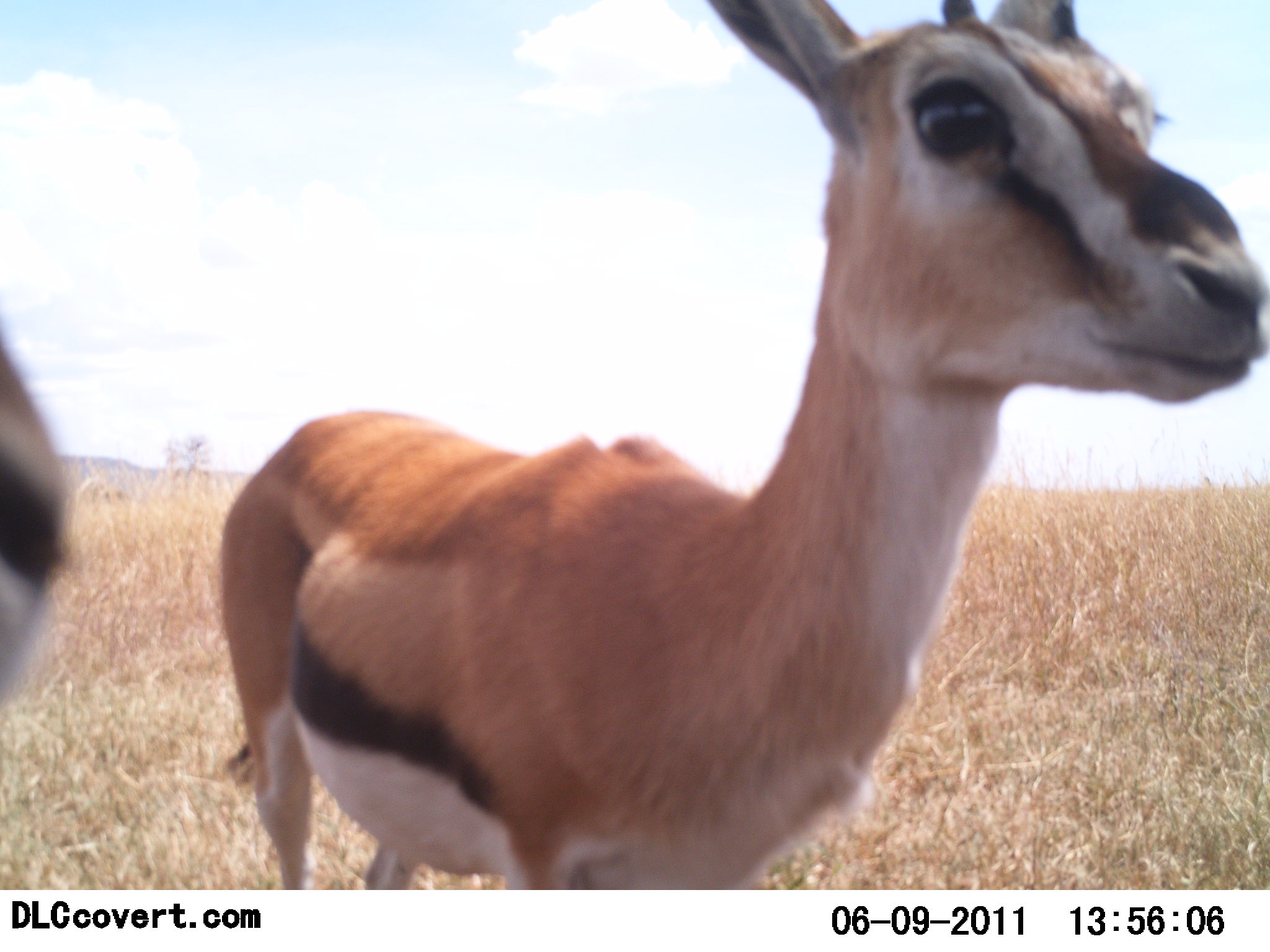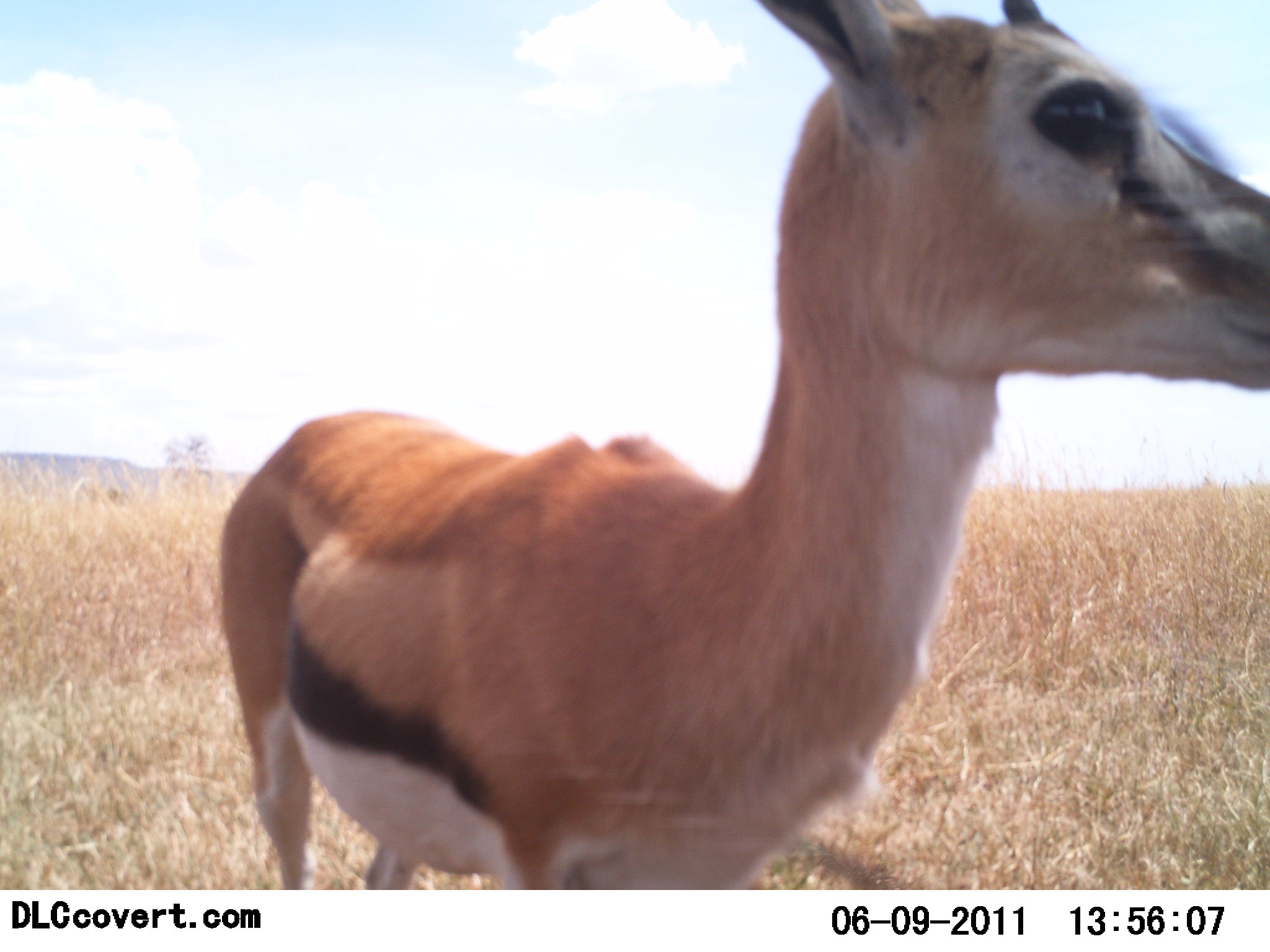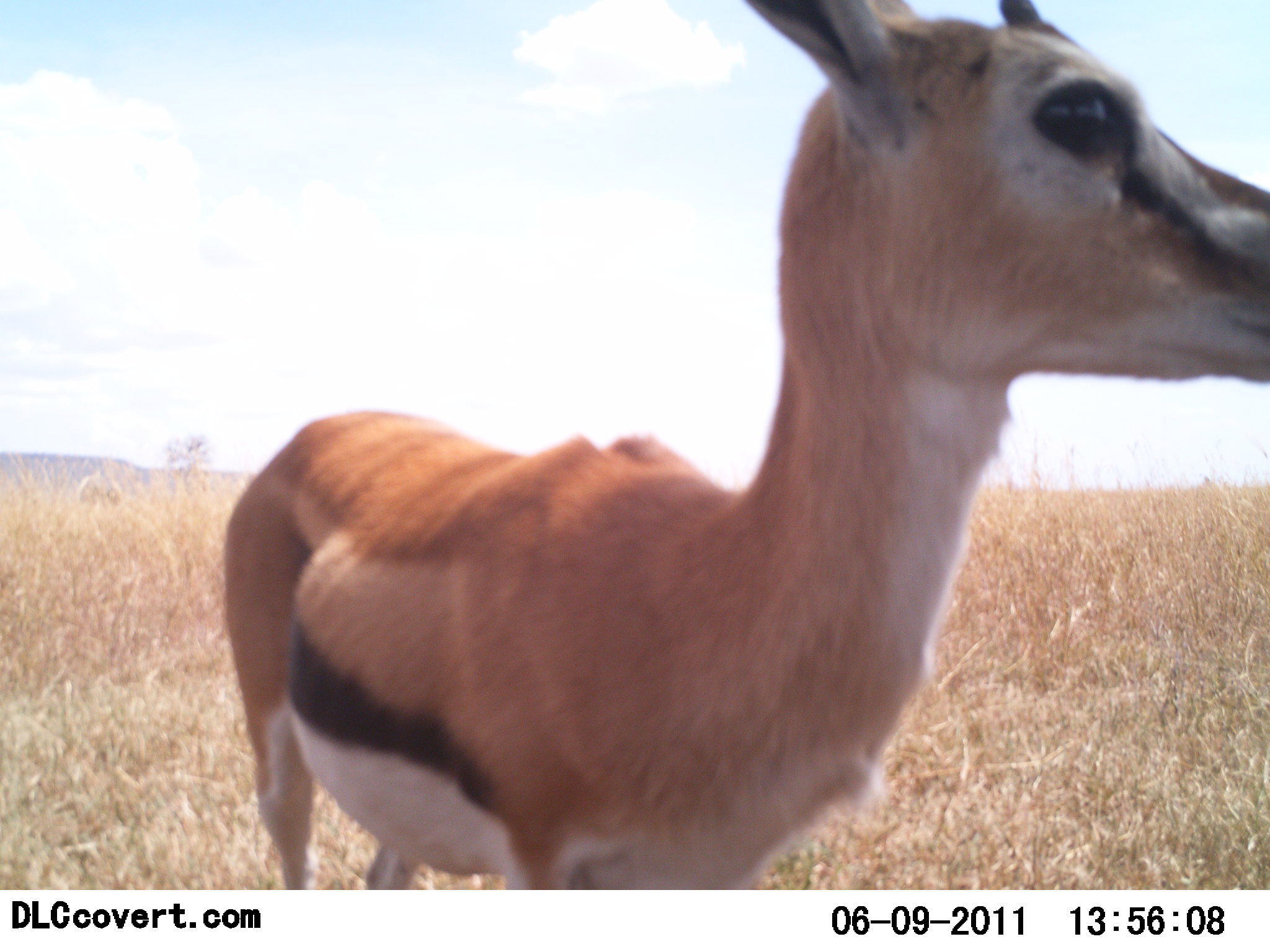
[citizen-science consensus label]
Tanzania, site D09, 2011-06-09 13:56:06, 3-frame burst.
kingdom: Animalia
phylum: Chordata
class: Mammalia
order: Artiodactyla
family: Bovidae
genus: Eudorcas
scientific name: Eudorcas thomsonii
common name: thomson's gazelle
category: gazellethomsons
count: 2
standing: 92%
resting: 8%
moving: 8%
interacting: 0%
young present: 0%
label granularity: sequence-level